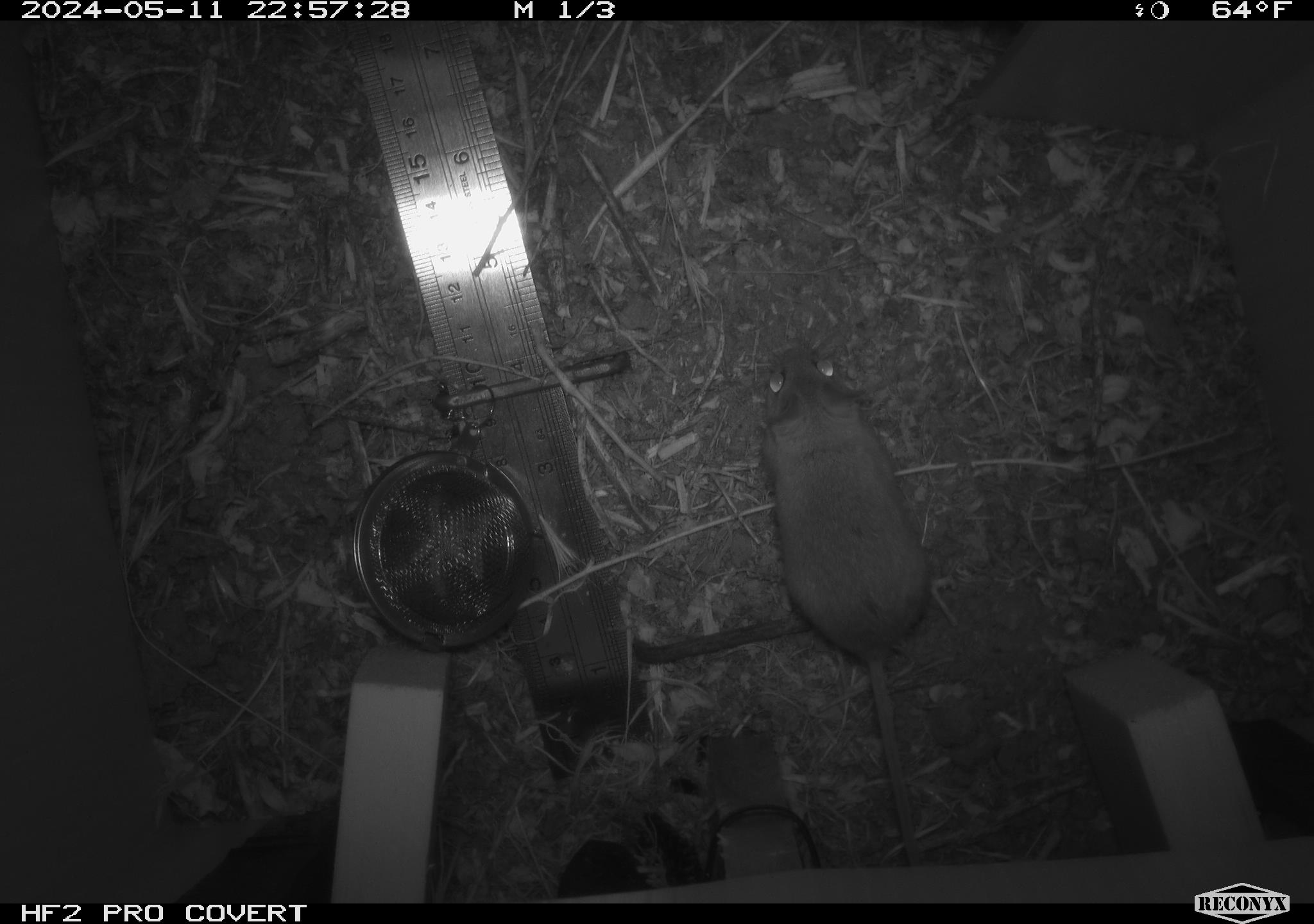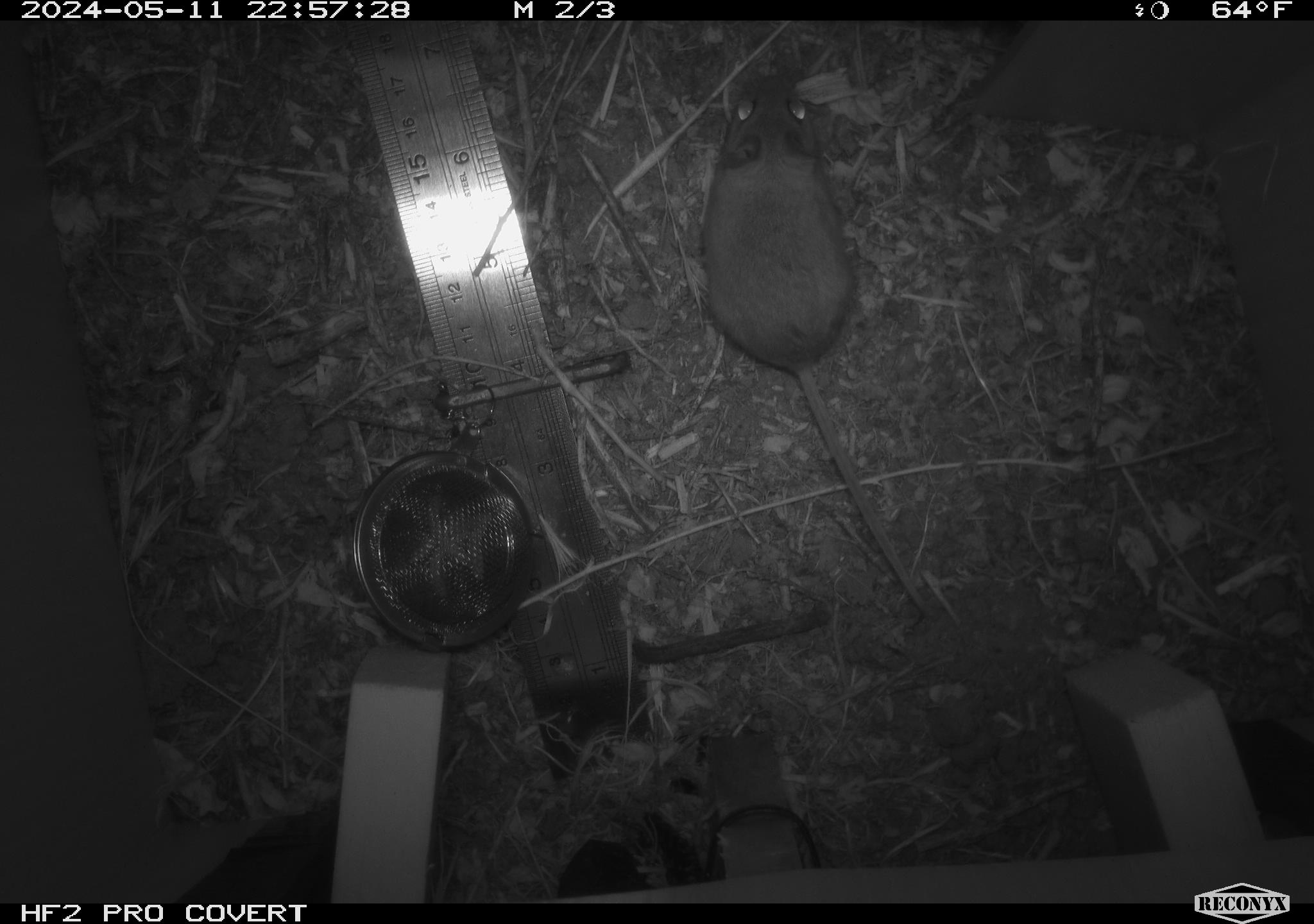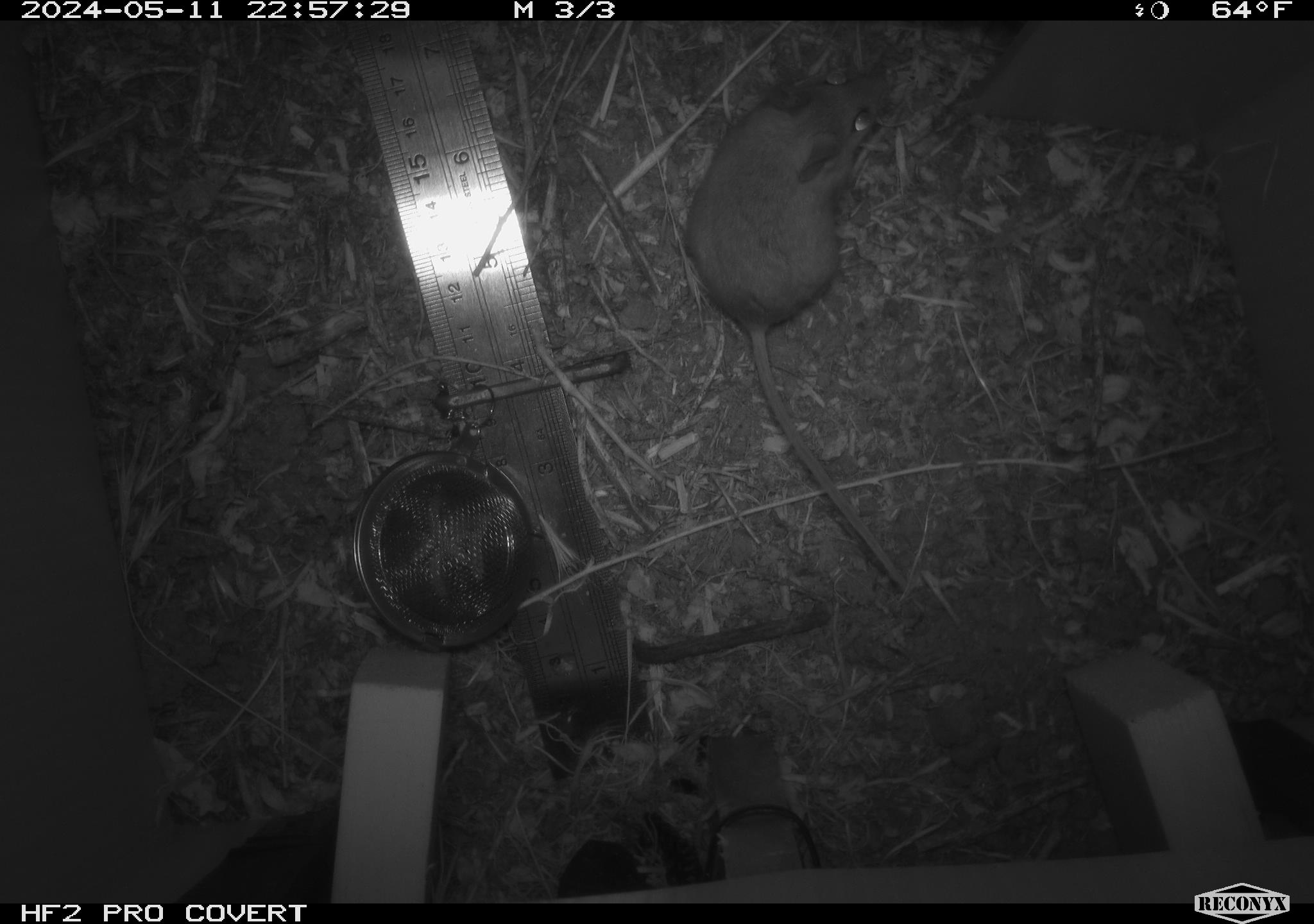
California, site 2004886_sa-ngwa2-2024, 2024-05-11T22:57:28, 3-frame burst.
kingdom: Animalia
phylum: Chordata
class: Mammalia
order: Rodentia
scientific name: Rodentia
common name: mouse species